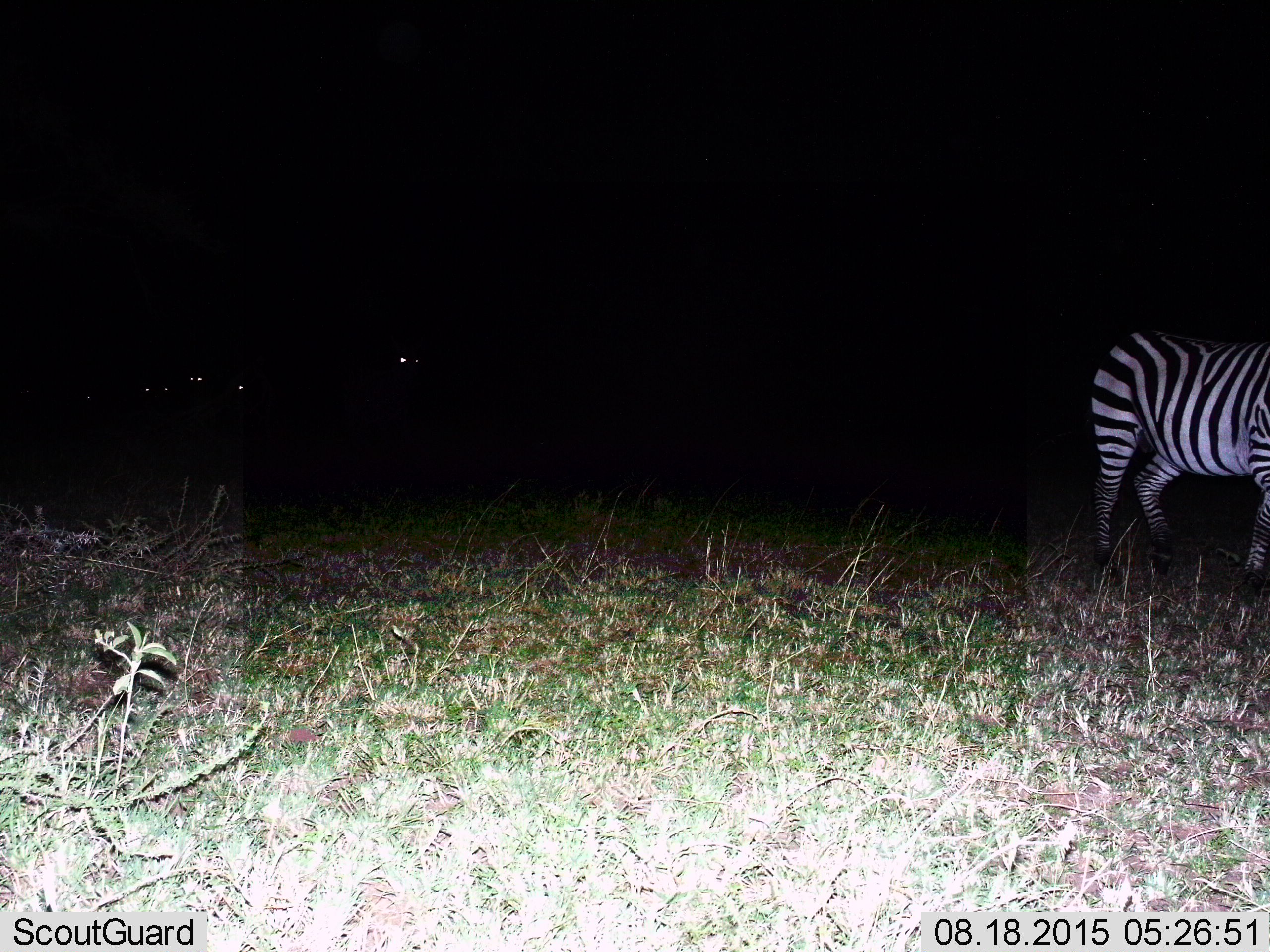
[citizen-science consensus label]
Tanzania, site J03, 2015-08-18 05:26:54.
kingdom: Animalia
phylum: Chordata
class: Mammalia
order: Perissodactyla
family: Equidae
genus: Equus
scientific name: Equus quagga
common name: plains zebra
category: zebra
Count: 1.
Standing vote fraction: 70%.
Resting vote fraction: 10%.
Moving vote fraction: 20%.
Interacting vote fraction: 0%.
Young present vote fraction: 0%.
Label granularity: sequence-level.